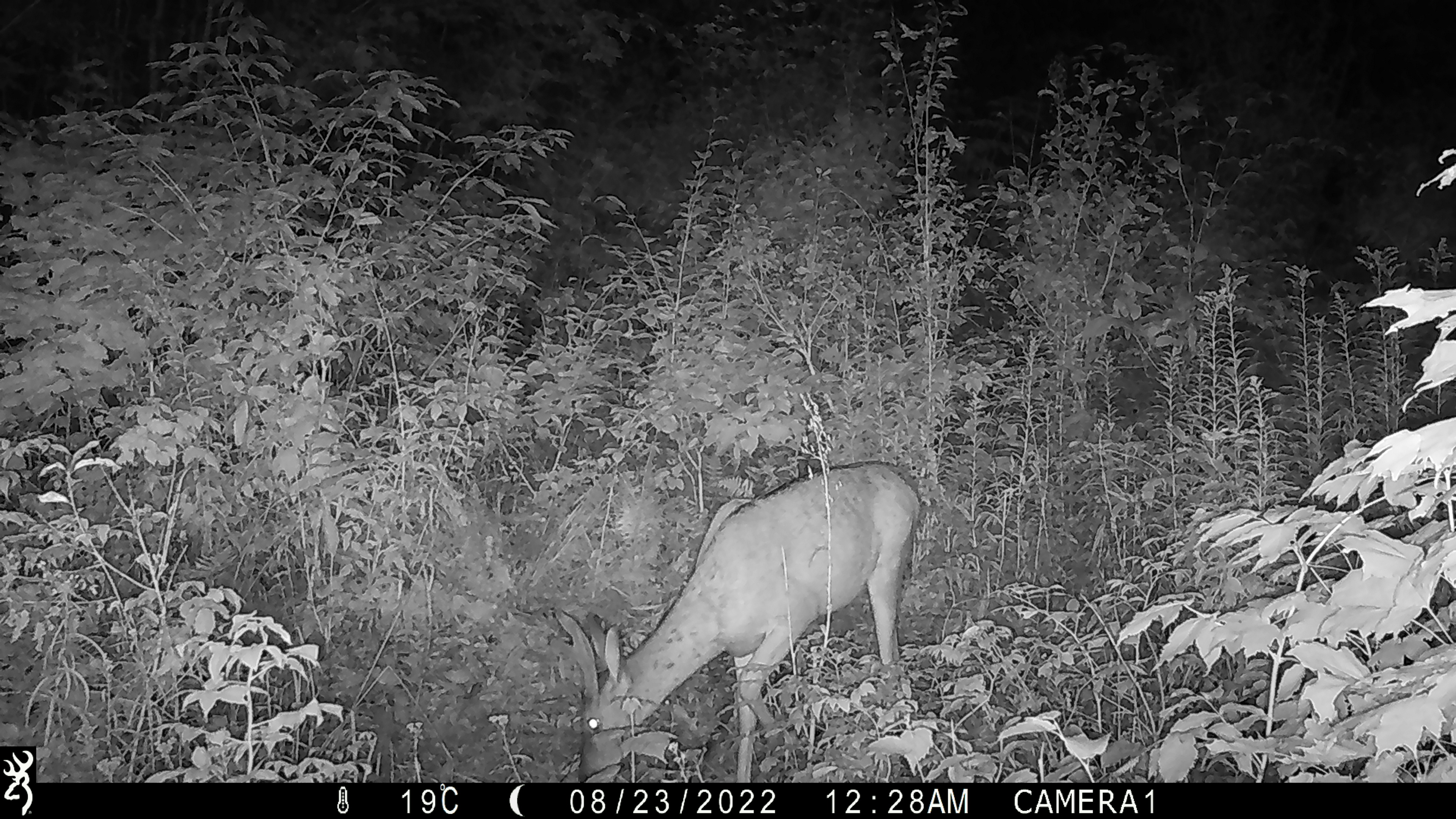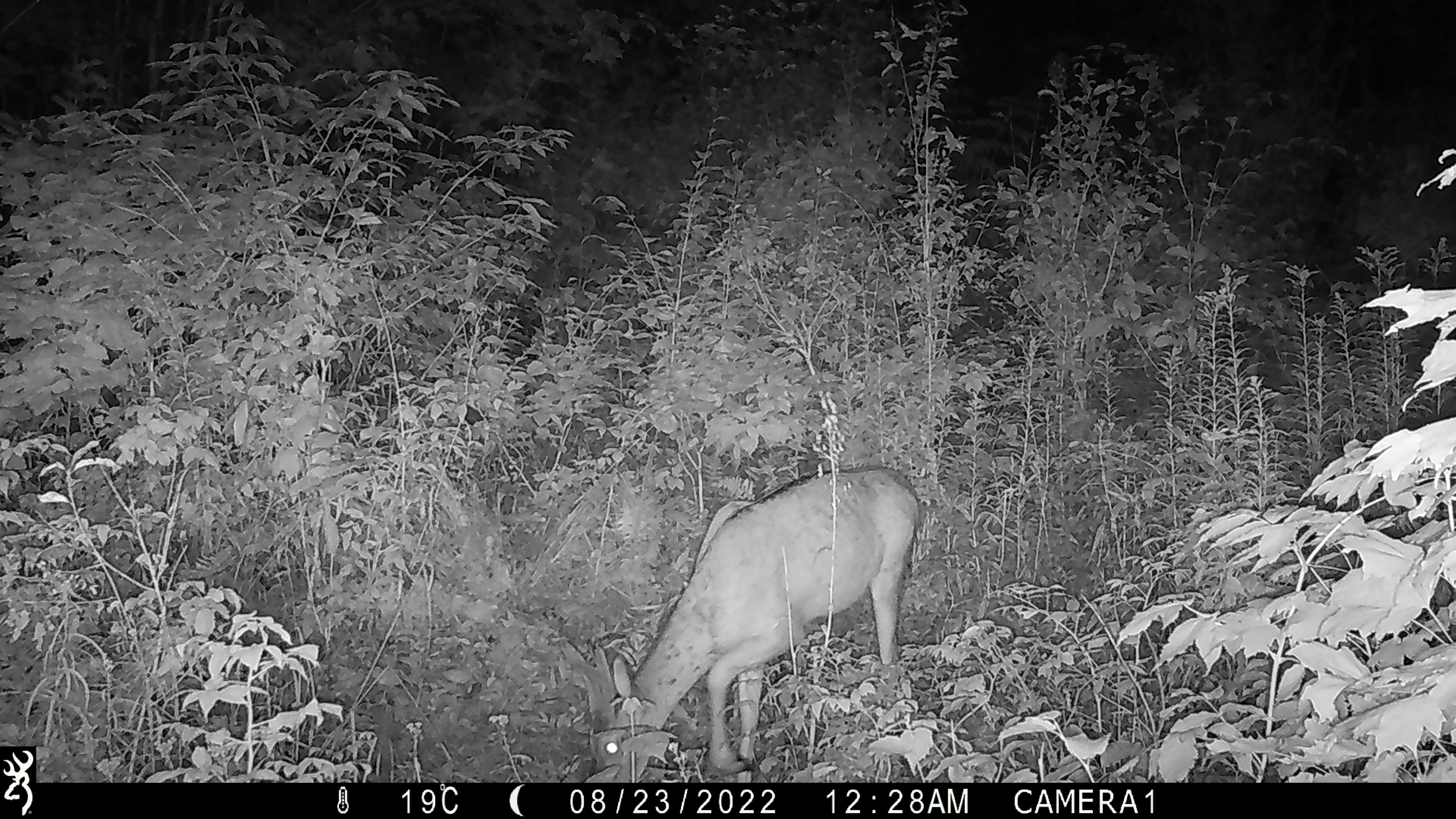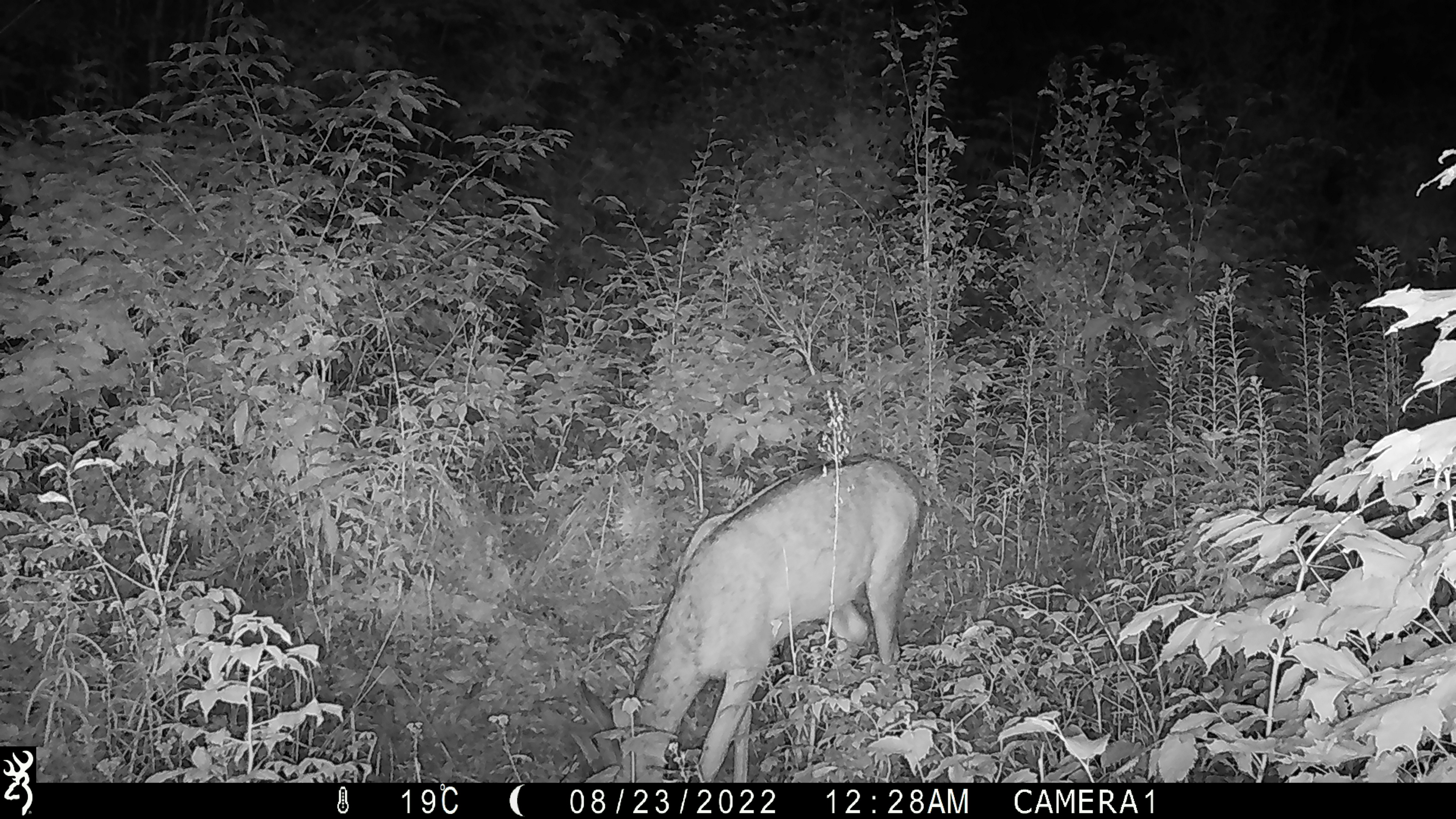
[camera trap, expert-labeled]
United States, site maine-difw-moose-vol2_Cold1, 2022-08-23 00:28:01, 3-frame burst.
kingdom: Animalia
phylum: Chordata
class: Mammalia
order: Artiodactyla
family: Cervidae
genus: Odocoileus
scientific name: Odocoileus virginianus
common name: white-tailed deer